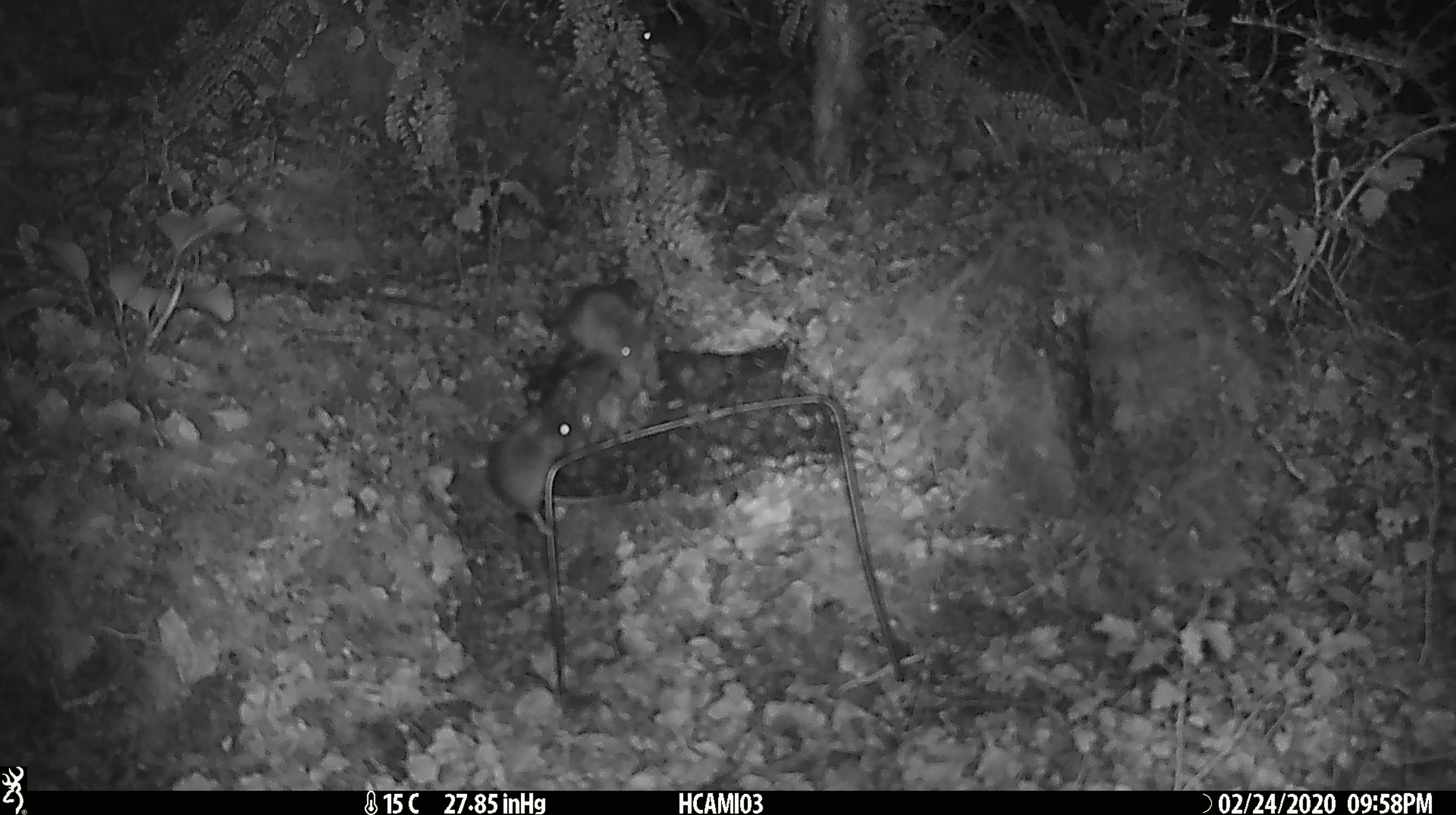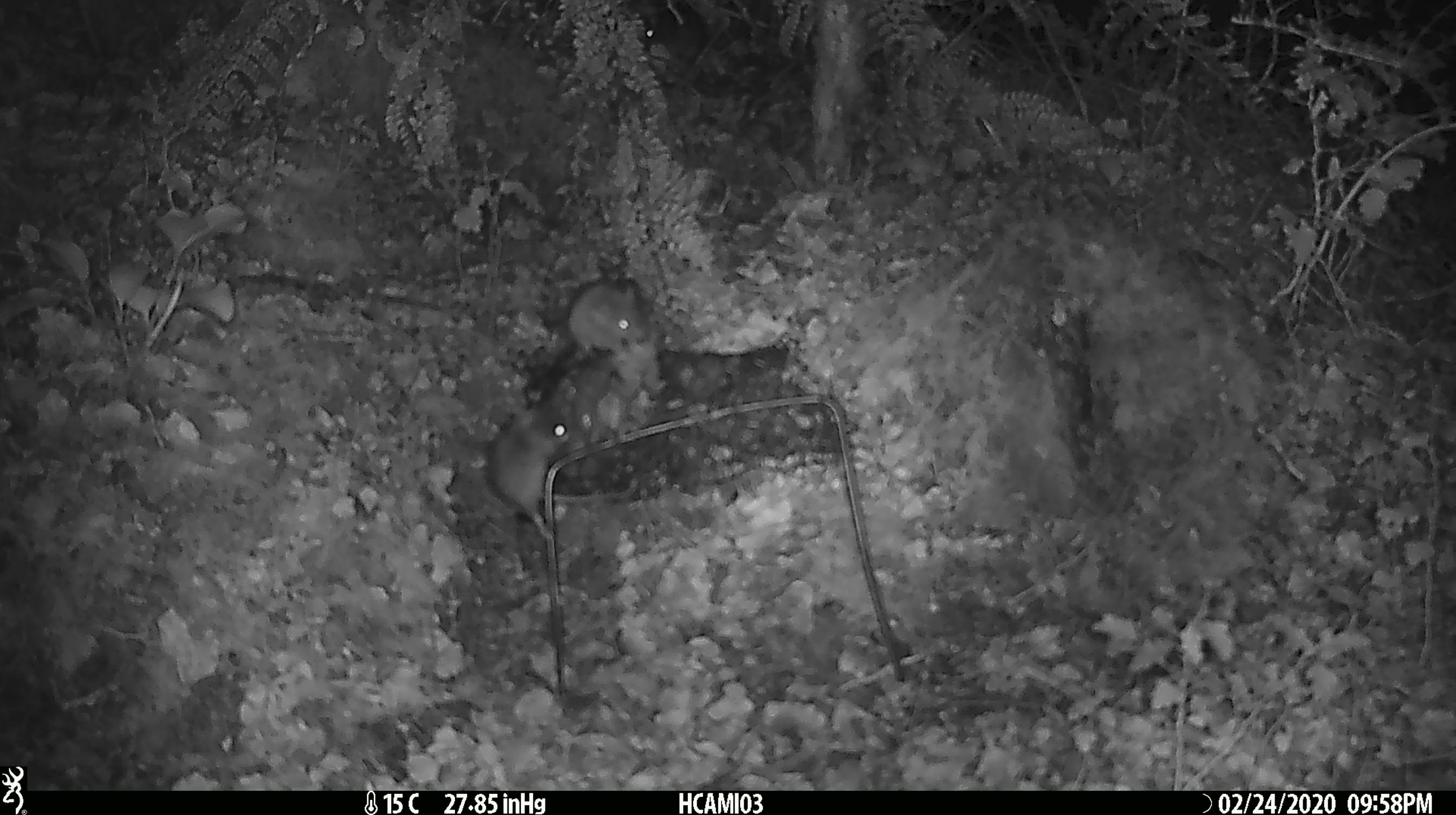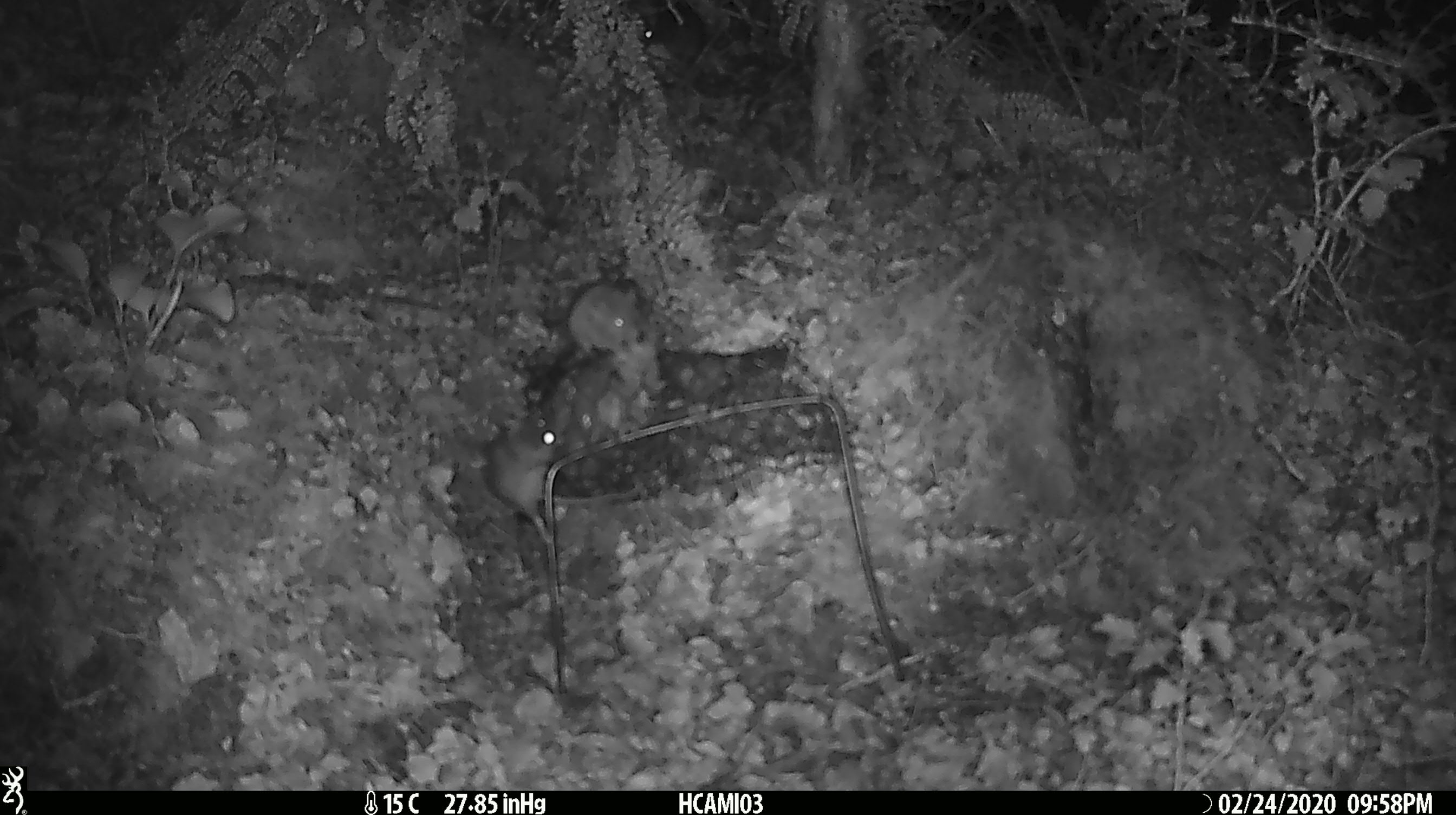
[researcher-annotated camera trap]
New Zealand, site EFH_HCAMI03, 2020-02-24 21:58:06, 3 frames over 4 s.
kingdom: Animalia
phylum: Chordata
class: Mammalia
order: Rodentia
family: Muridae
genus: Mus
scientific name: Mus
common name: mouse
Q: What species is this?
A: Mouse (Mus).